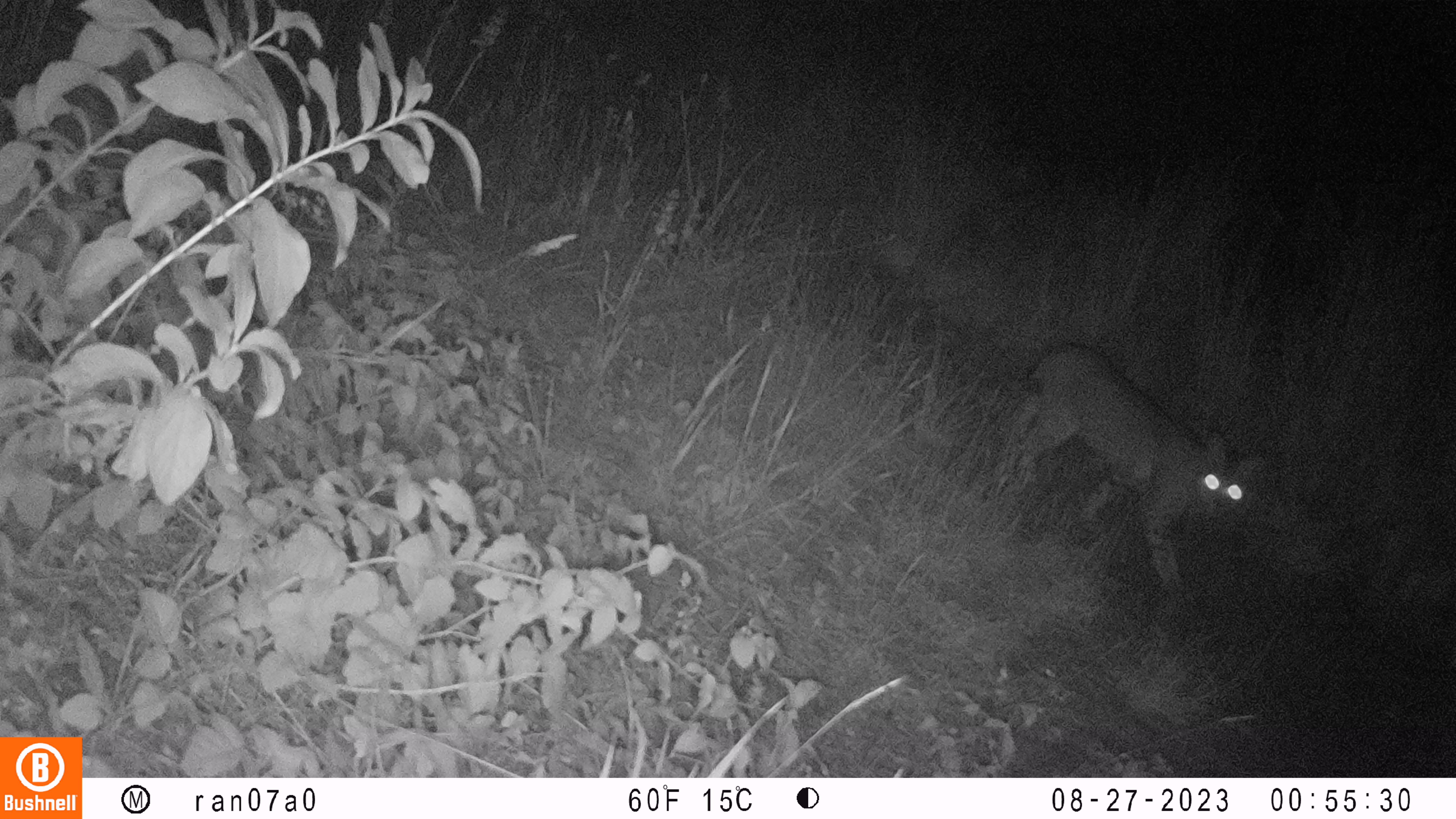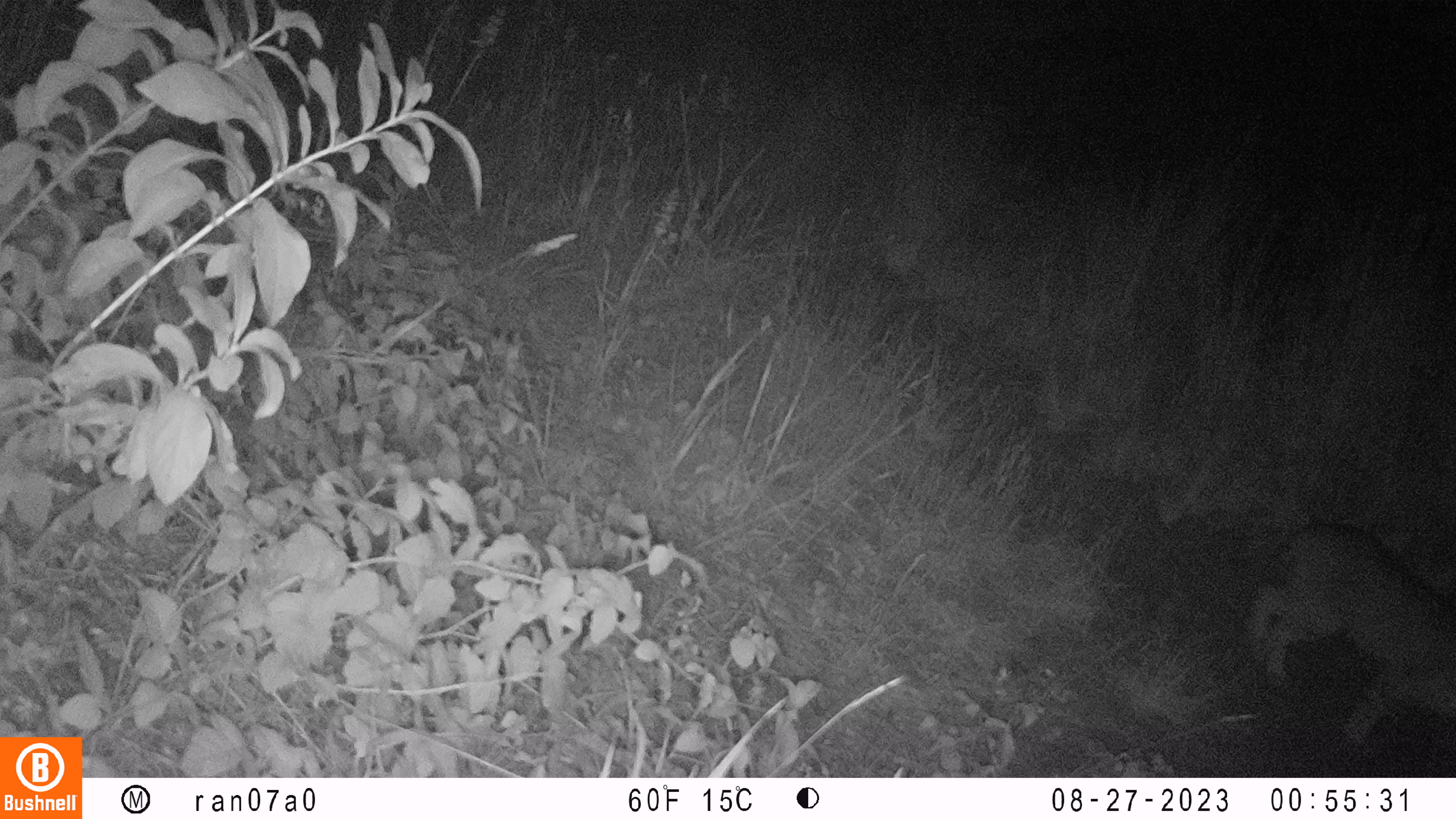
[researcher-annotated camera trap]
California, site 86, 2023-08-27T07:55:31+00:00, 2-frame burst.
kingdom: Animalia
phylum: Chordata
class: Mammalia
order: Carnivora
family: Felidae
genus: Lynx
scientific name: Lynx rufus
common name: bobcat